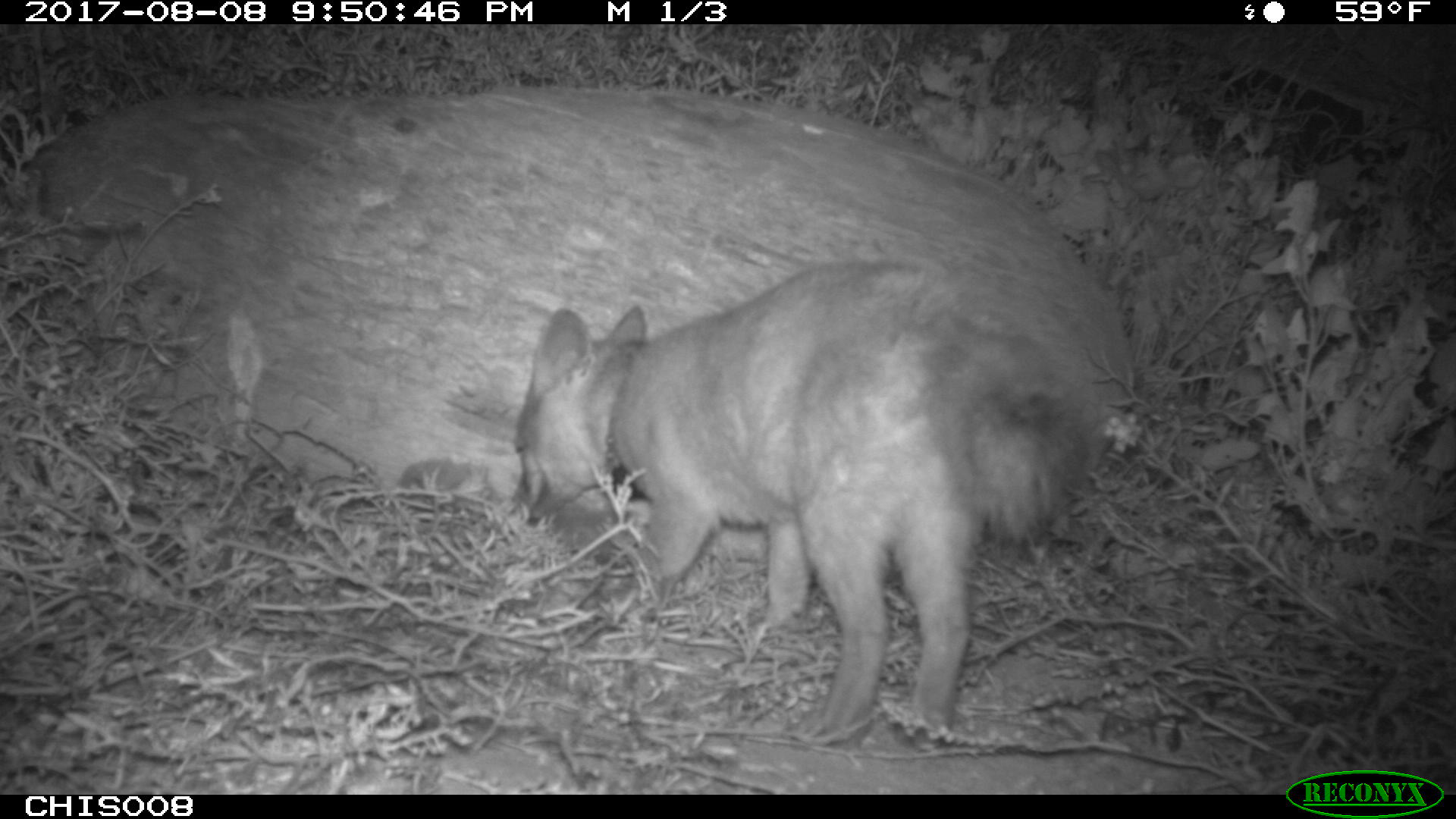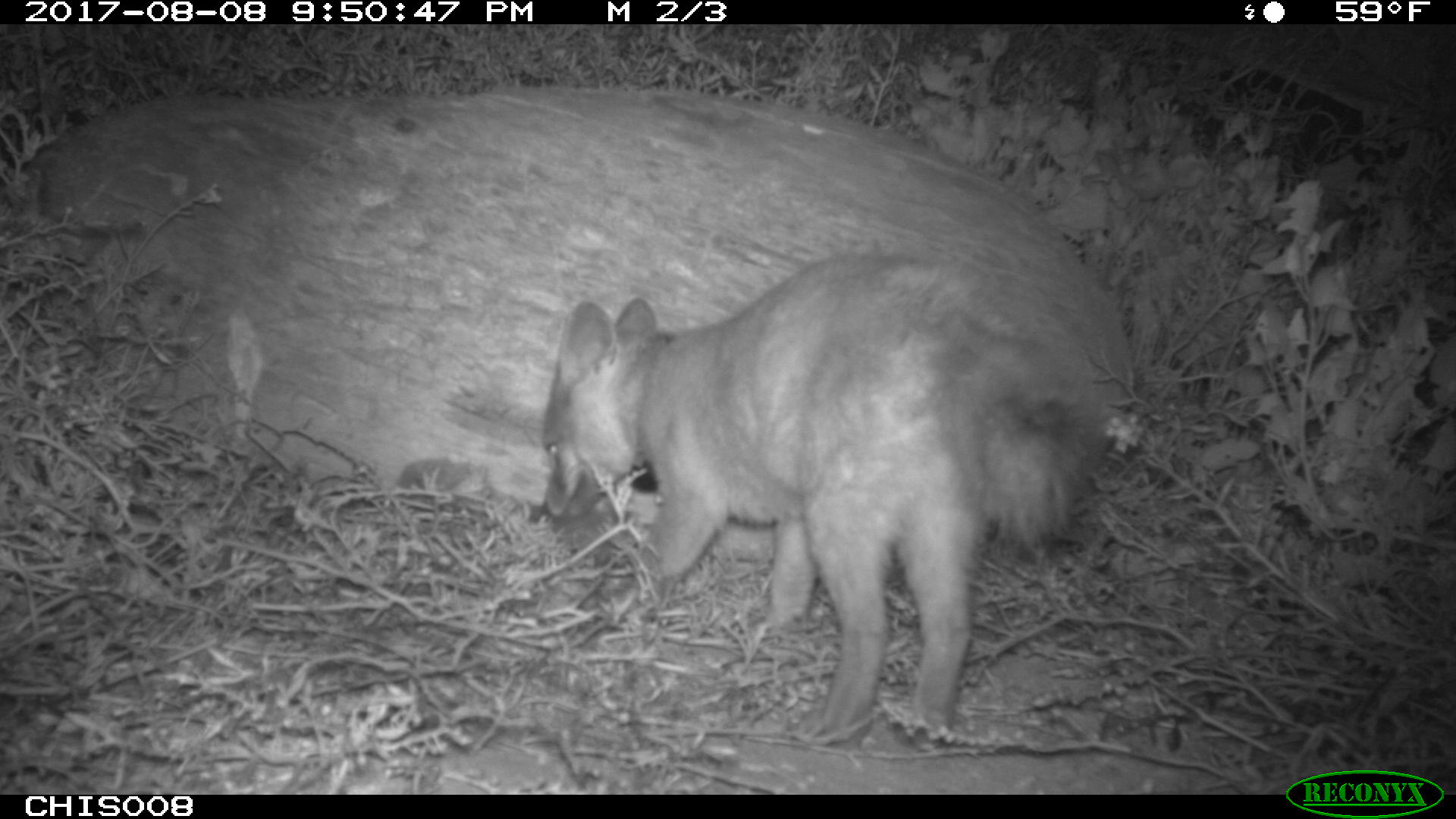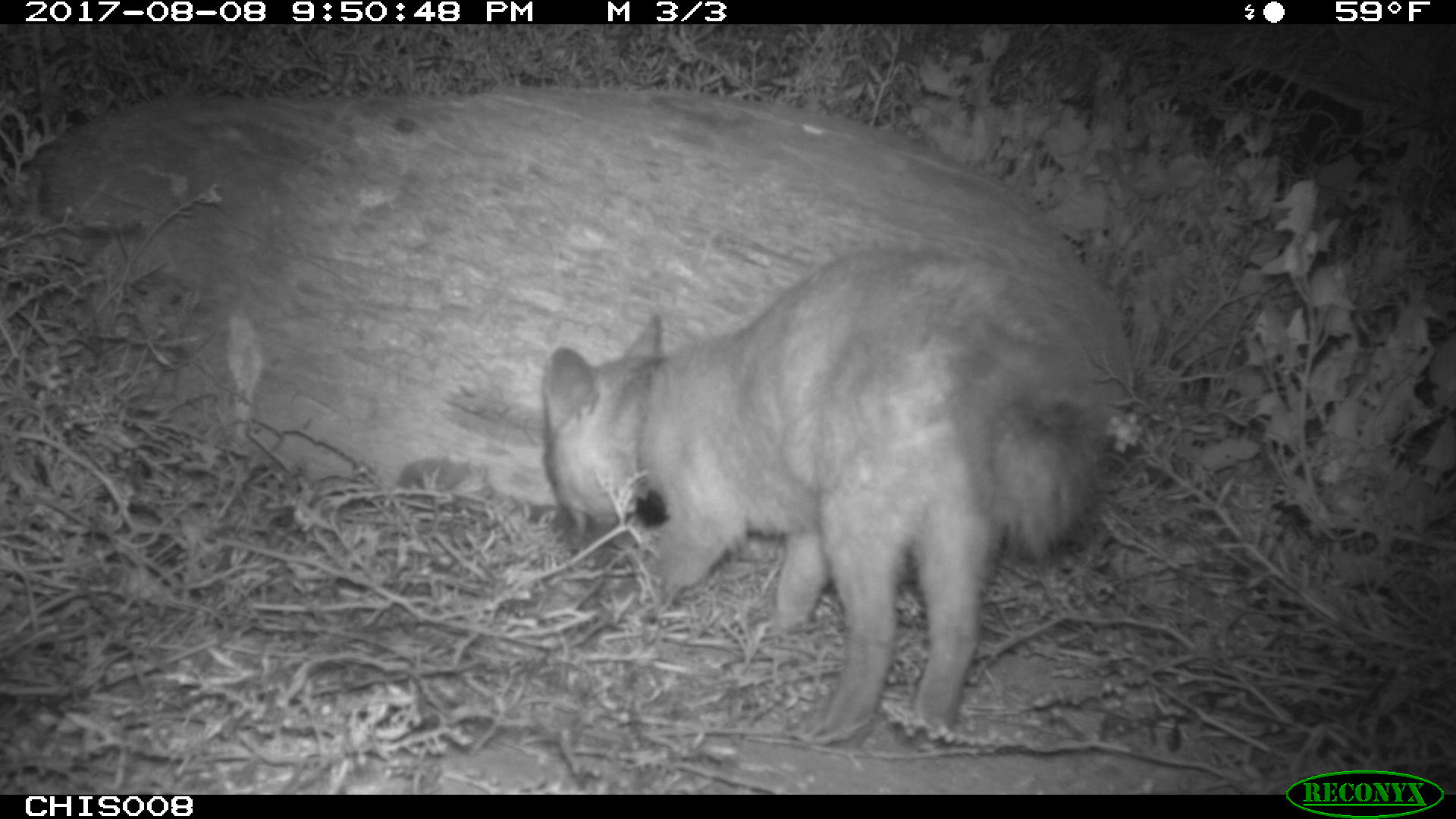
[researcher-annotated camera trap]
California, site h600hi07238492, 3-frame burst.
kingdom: Animalia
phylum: Chordata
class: Mammalia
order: Carnivora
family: Canidae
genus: Urocyon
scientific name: Urocyon littoralis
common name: island fox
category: fox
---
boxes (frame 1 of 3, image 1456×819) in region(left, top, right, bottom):
fox: region(511, 262, 1080, 748)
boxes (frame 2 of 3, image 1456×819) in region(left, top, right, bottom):
fox: region(540, 249, 1096, 750)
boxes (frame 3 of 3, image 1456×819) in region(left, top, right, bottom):
fox: region(540, 250, 1102, 752)